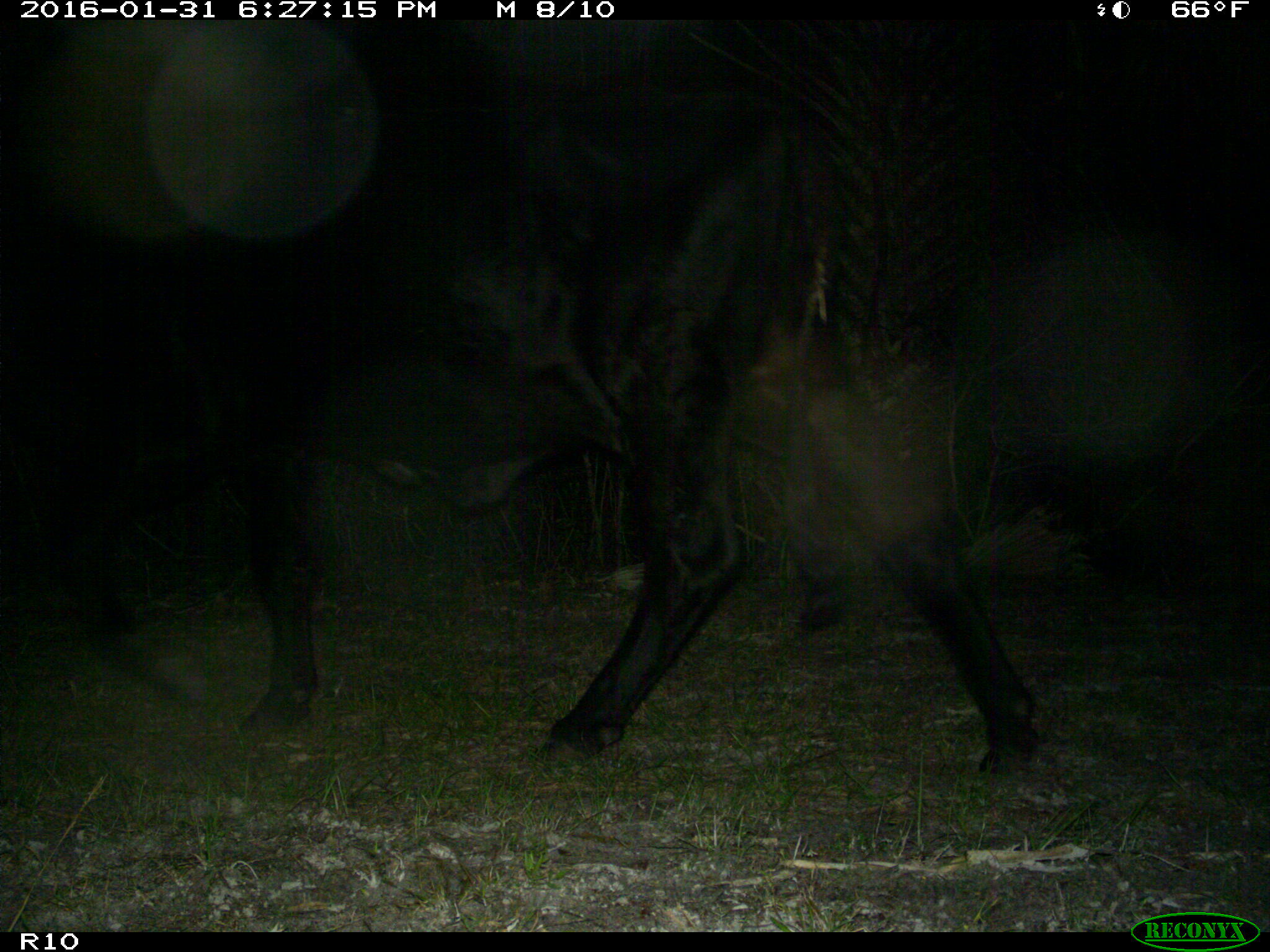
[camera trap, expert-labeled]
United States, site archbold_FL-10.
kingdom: Animalia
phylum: Chordata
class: Mammalia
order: Artiodactyla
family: Bovidae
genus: Bos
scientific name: Bos taurus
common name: domestic cow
Bos taurus (domestic cow).